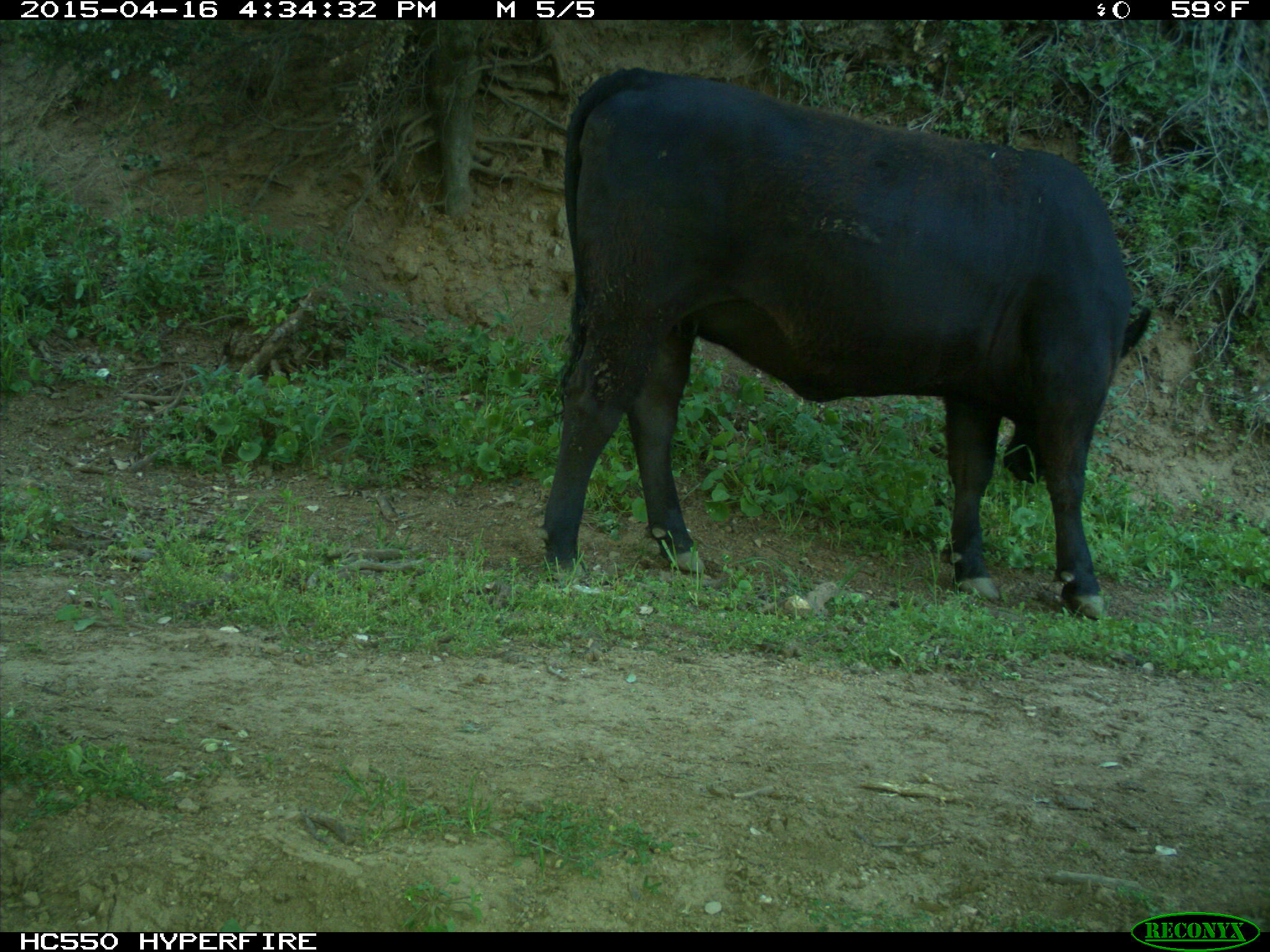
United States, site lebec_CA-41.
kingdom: Animalia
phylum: Chordata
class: Mammalia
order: Artiodactyla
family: Bovidae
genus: Bos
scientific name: Bos taurus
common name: domestic cow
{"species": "Bos taurus (domestic cow)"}